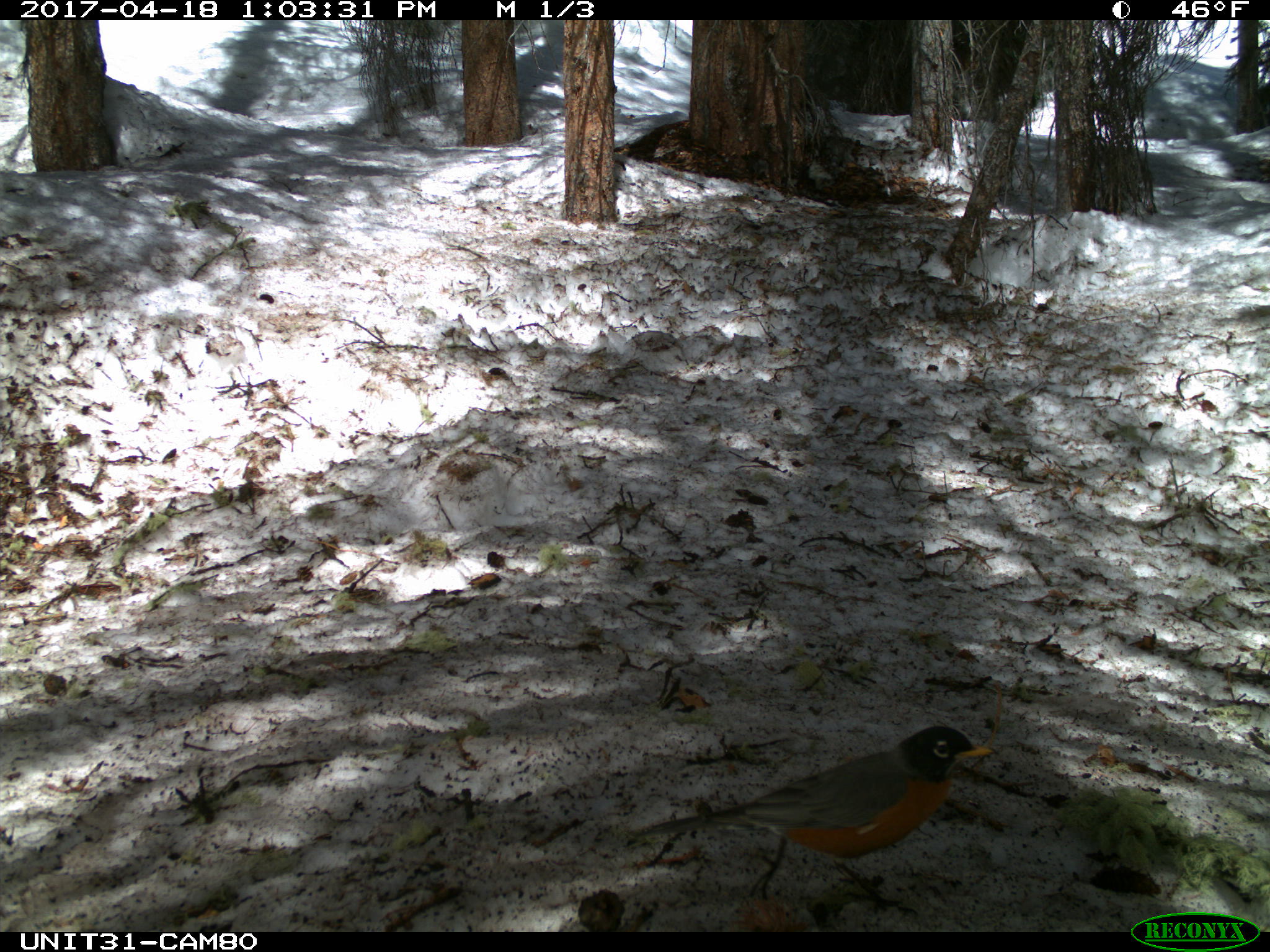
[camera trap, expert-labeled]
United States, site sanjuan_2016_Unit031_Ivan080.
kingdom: Animalia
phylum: Chordata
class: Aves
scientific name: Aves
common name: birds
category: unidentified bird